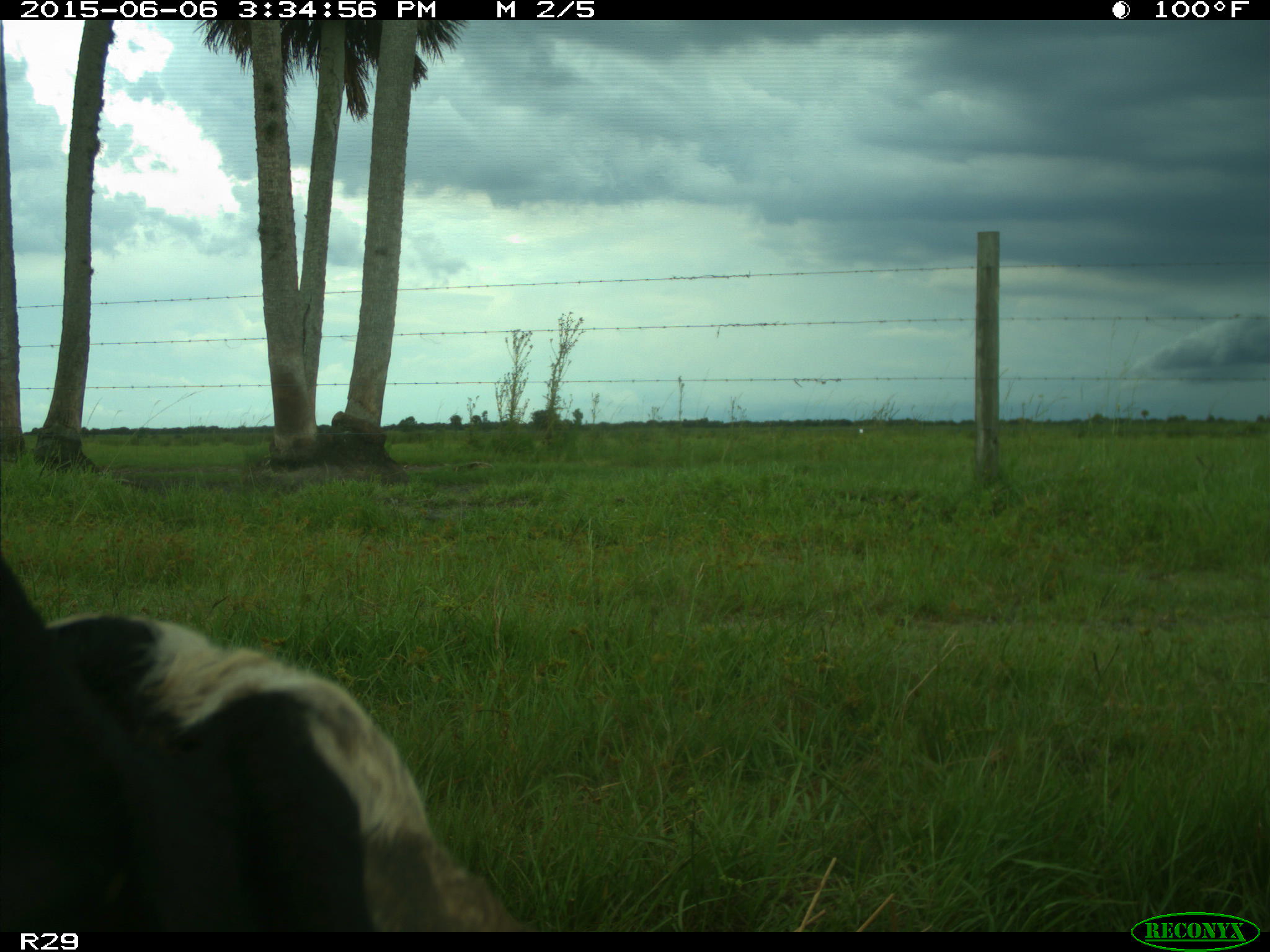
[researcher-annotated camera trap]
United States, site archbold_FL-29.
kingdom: Animalia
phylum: Chordata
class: Mammalia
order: Artiodactyla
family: Bovidae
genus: Bos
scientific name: Bos taurus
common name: domestic cow